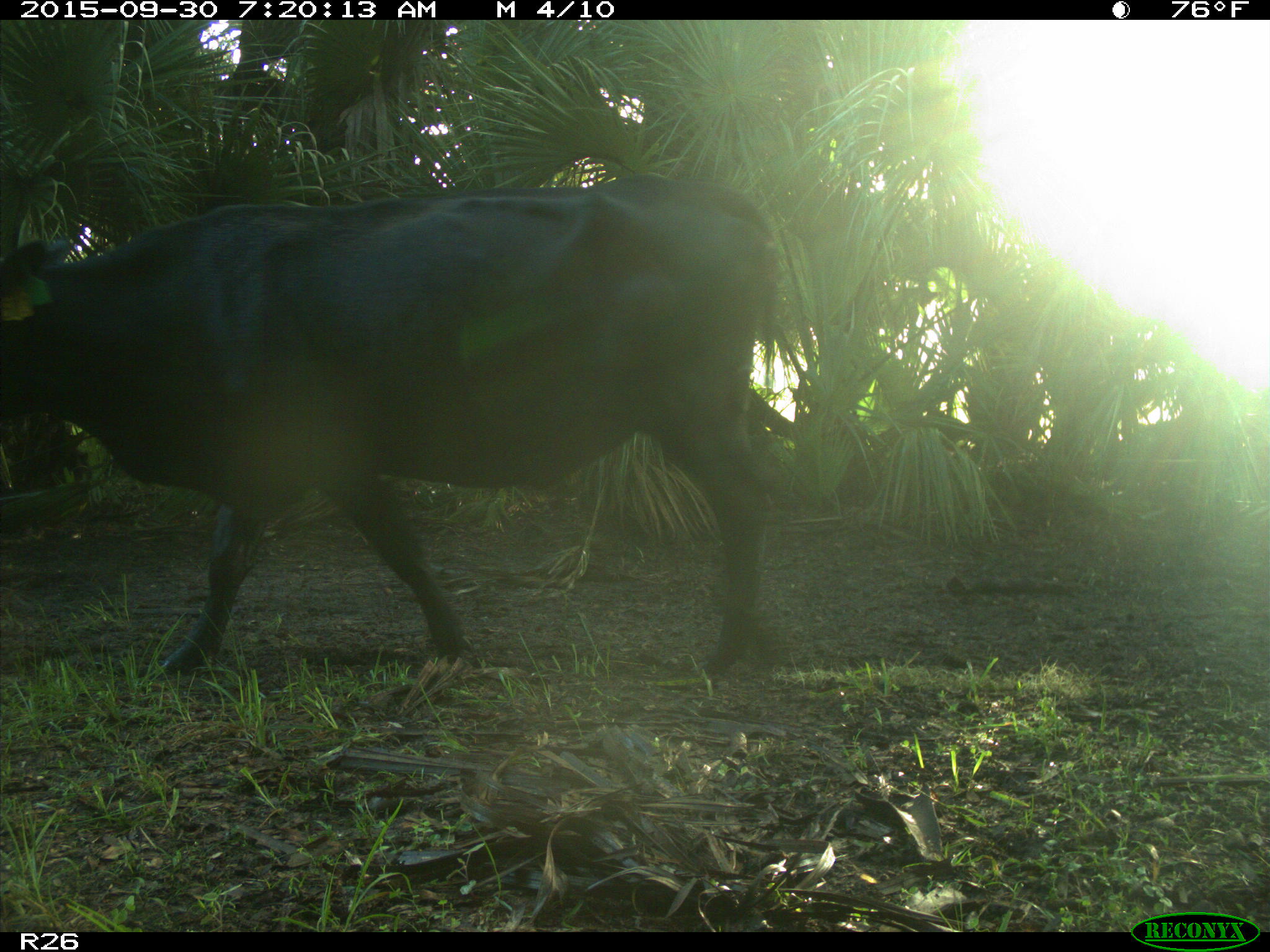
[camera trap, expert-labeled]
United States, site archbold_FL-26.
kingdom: Animalia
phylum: Chordata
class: Mammalia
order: Artiodactyla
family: Bovidae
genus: Bos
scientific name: Bos taurus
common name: domestic cow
Bos taurus (domestic cow).